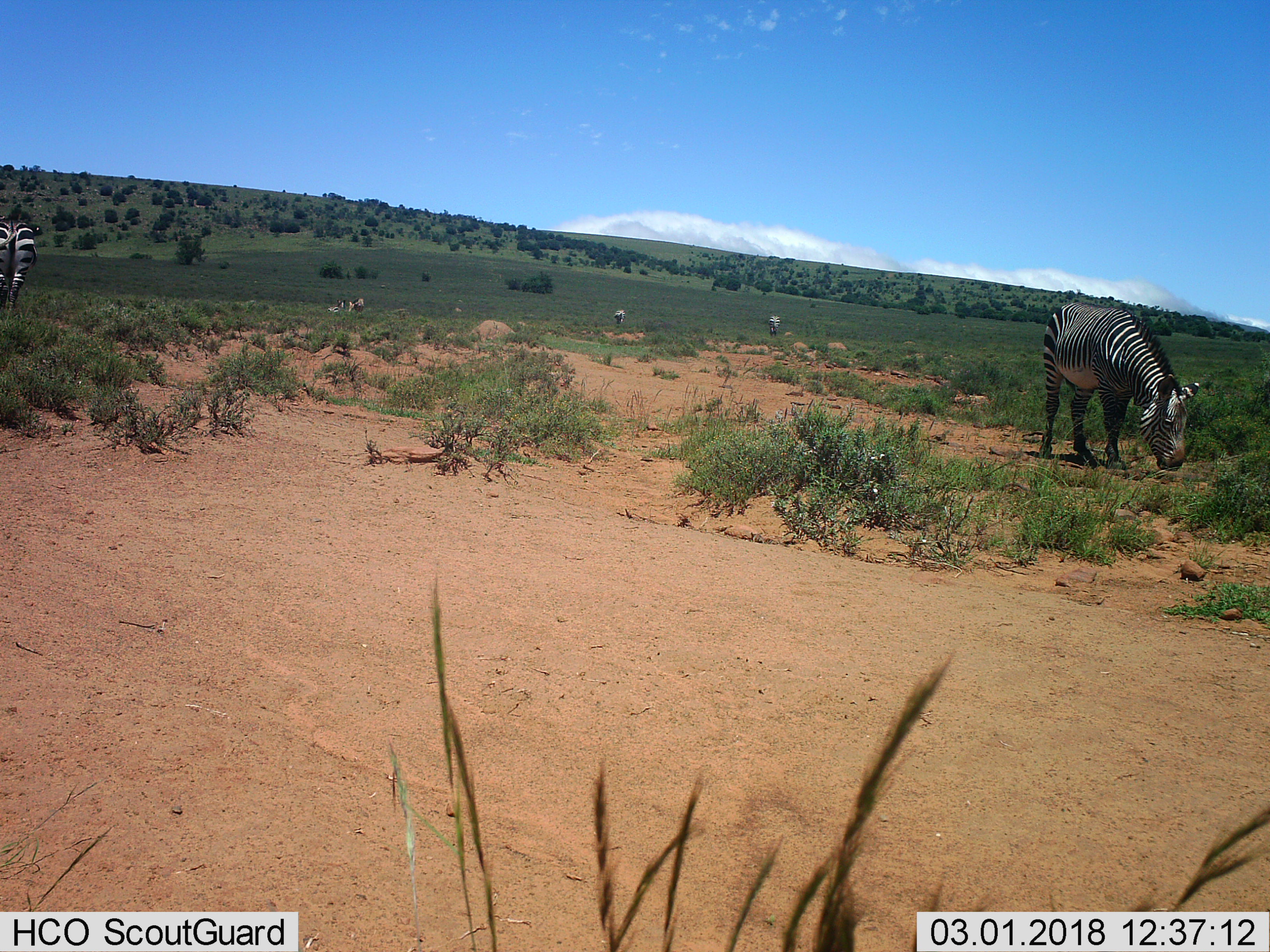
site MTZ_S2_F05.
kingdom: Animalia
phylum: Chordata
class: Mammalia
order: Perissodactyla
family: Equidae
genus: Equus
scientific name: Equus zebra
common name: mountain zebra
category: zebramountain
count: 6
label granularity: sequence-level